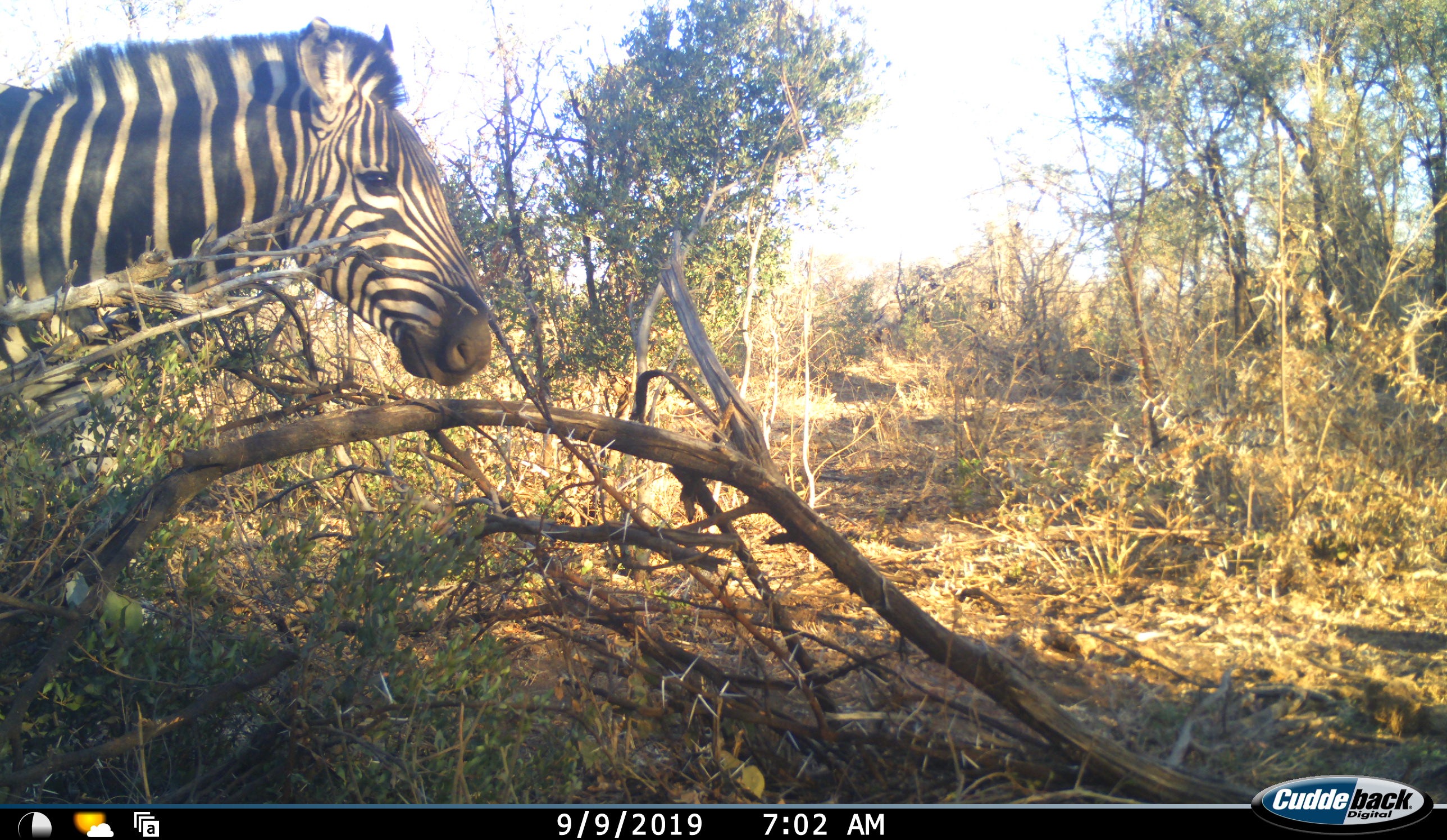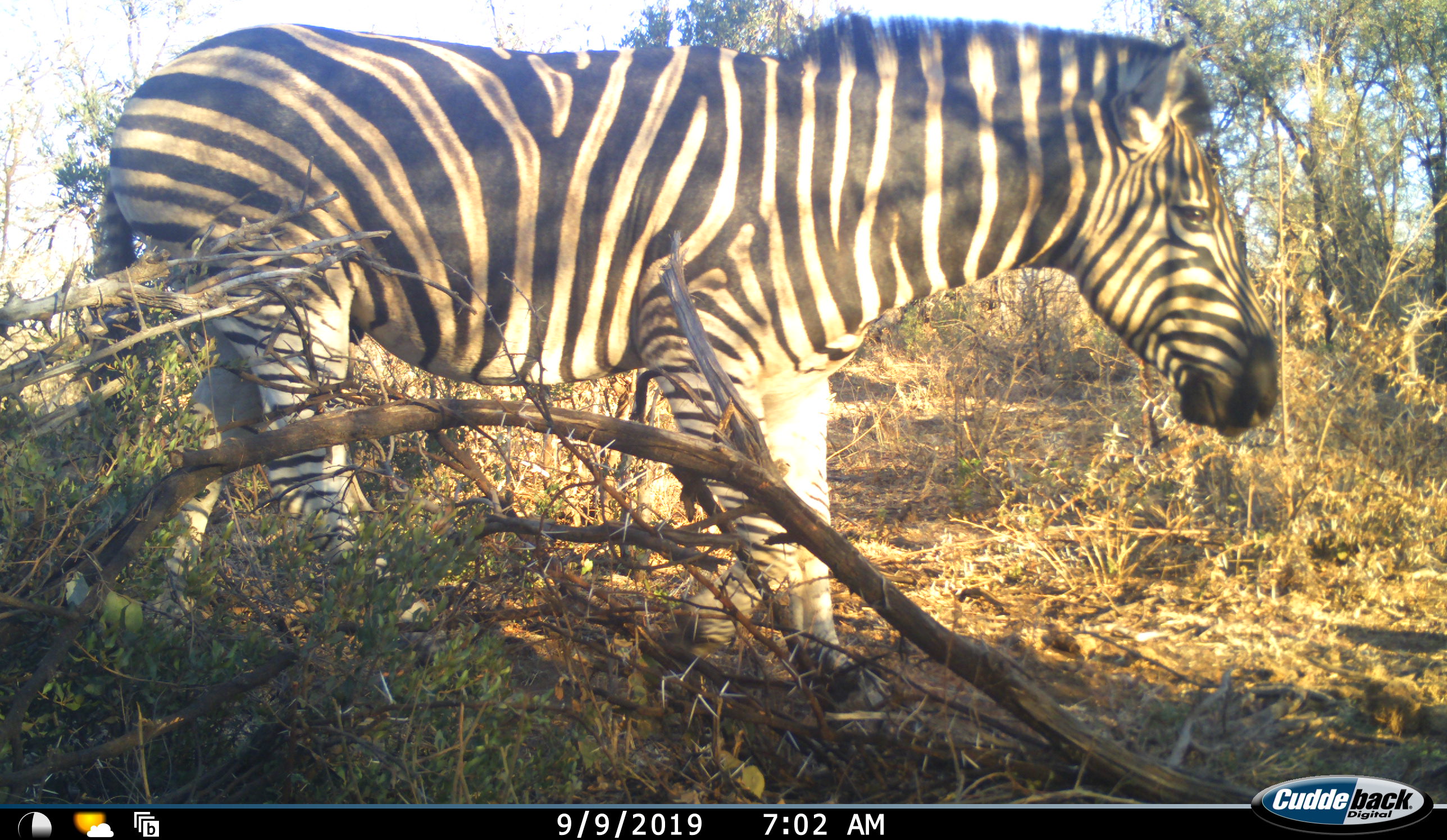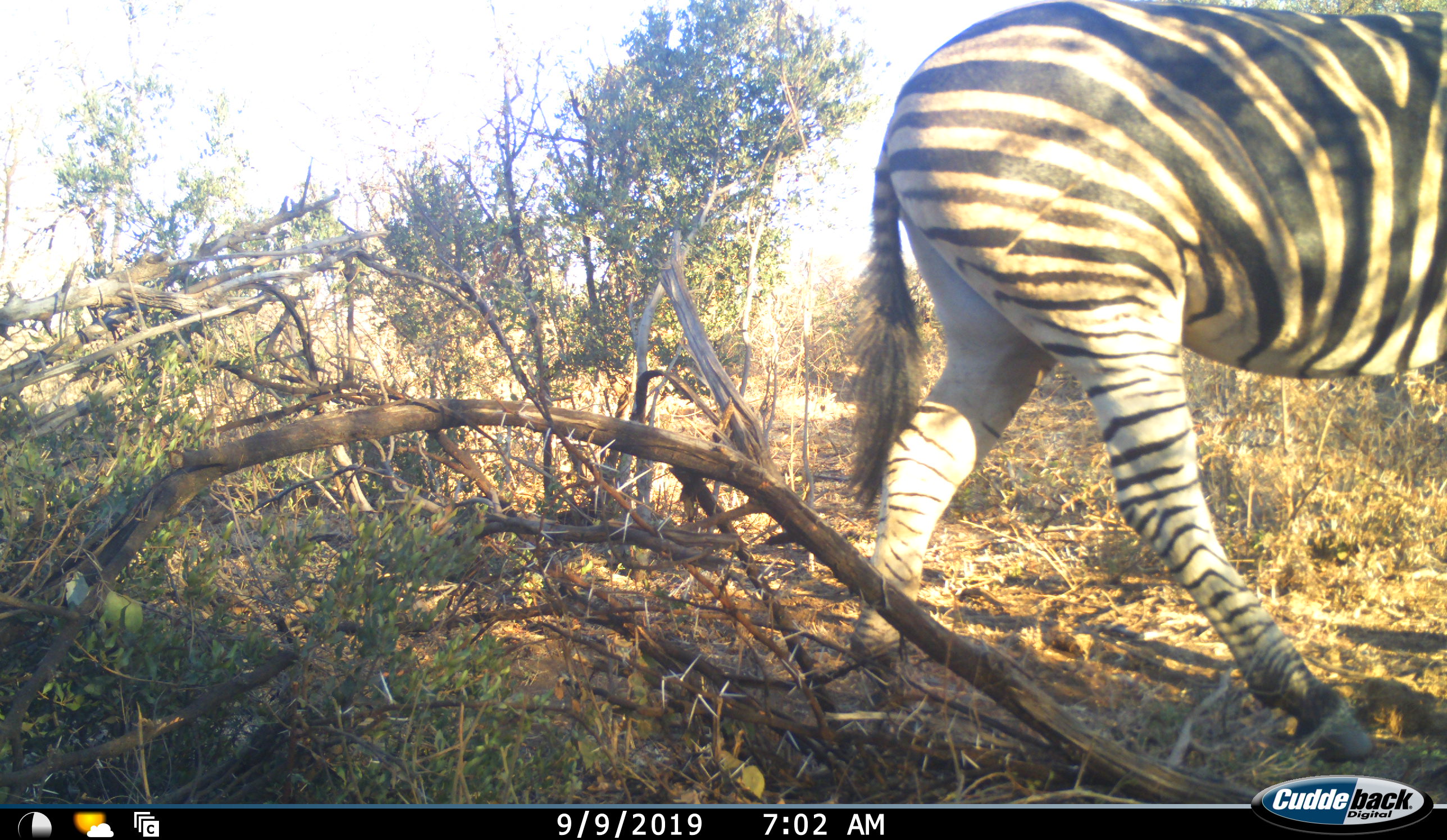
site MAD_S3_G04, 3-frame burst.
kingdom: Animalia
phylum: Chordata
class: Mammalia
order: Perissodactyla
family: Equidae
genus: Equus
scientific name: Equus quagga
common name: plains zebra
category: zebraplains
Zebraplains (plains zebra) (Equus quagga), count 1. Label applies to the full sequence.